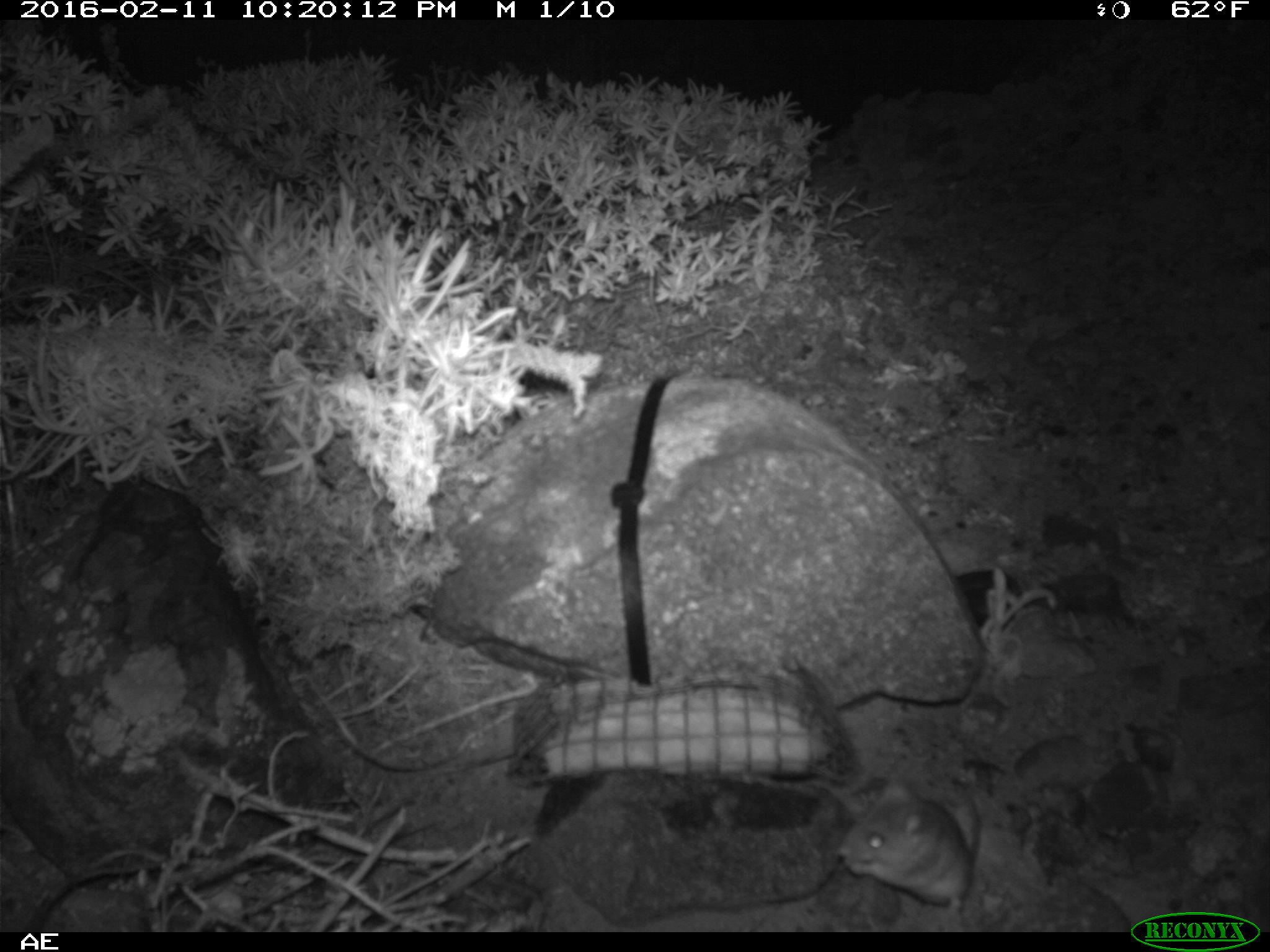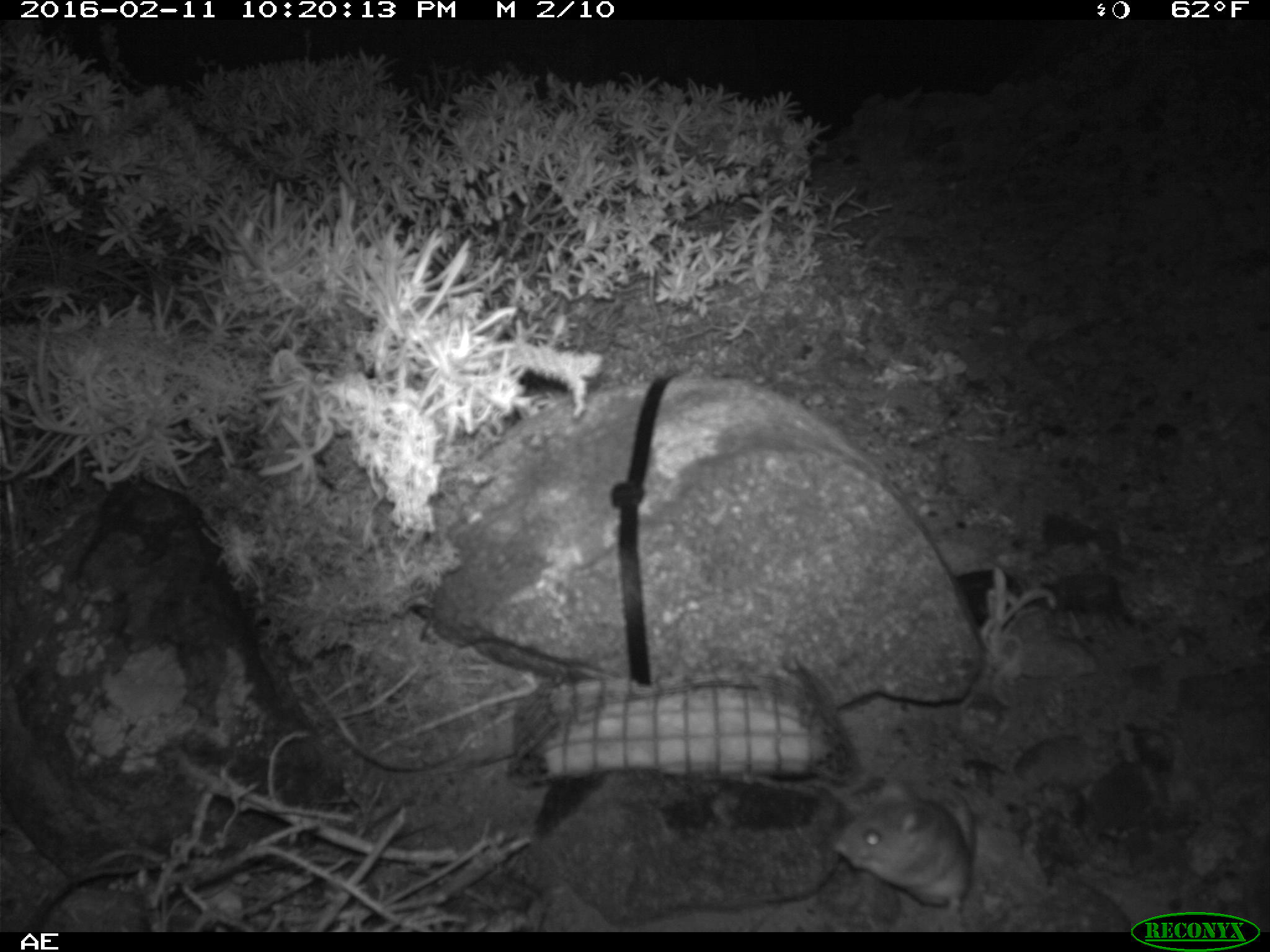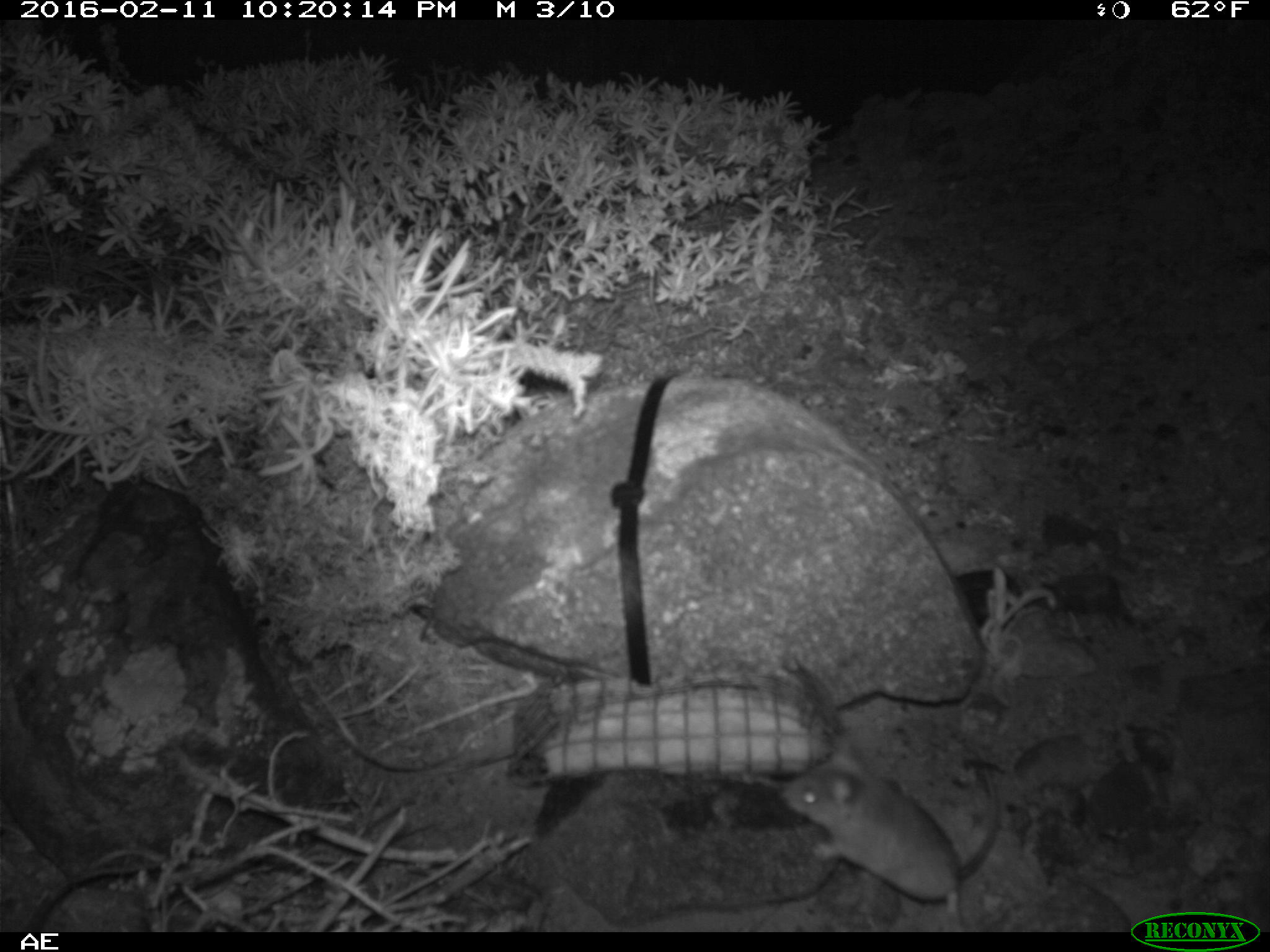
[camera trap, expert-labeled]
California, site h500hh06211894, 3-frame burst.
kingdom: Animalia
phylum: Chordata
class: Mammalia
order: Rodentia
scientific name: Rodentia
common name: rodent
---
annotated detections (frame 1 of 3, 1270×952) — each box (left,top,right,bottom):
rodent: (841,771,982,914)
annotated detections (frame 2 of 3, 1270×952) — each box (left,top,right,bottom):
rodent: (833,777,976,920)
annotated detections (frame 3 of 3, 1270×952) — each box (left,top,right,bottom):
rodent: (779,739,1000,932)